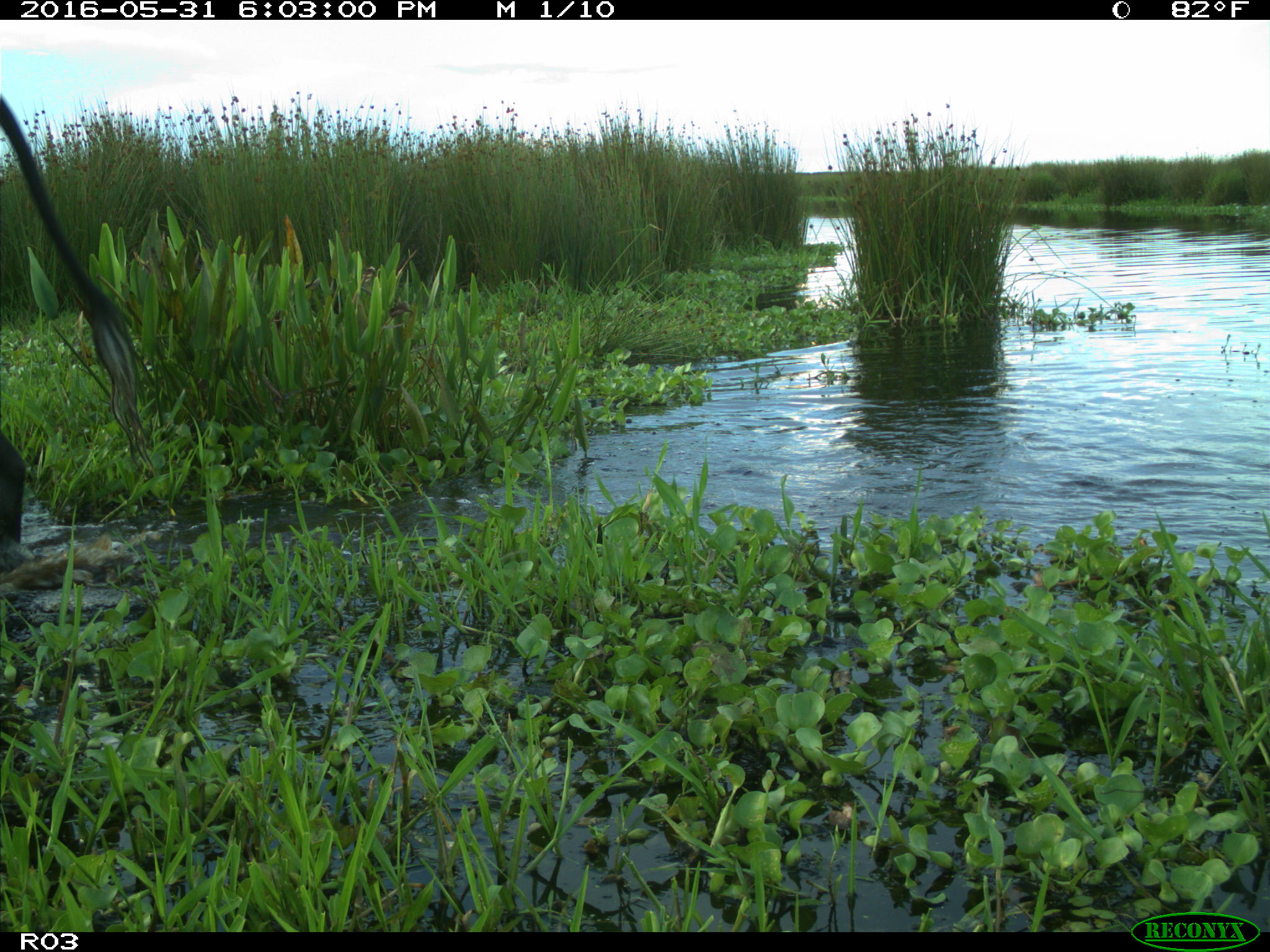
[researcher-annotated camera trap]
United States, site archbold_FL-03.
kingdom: Animalia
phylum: Chordata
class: Mammalia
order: Artiodactyla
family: Bovidae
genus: Bos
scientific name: Bos taurus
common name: domestic cow